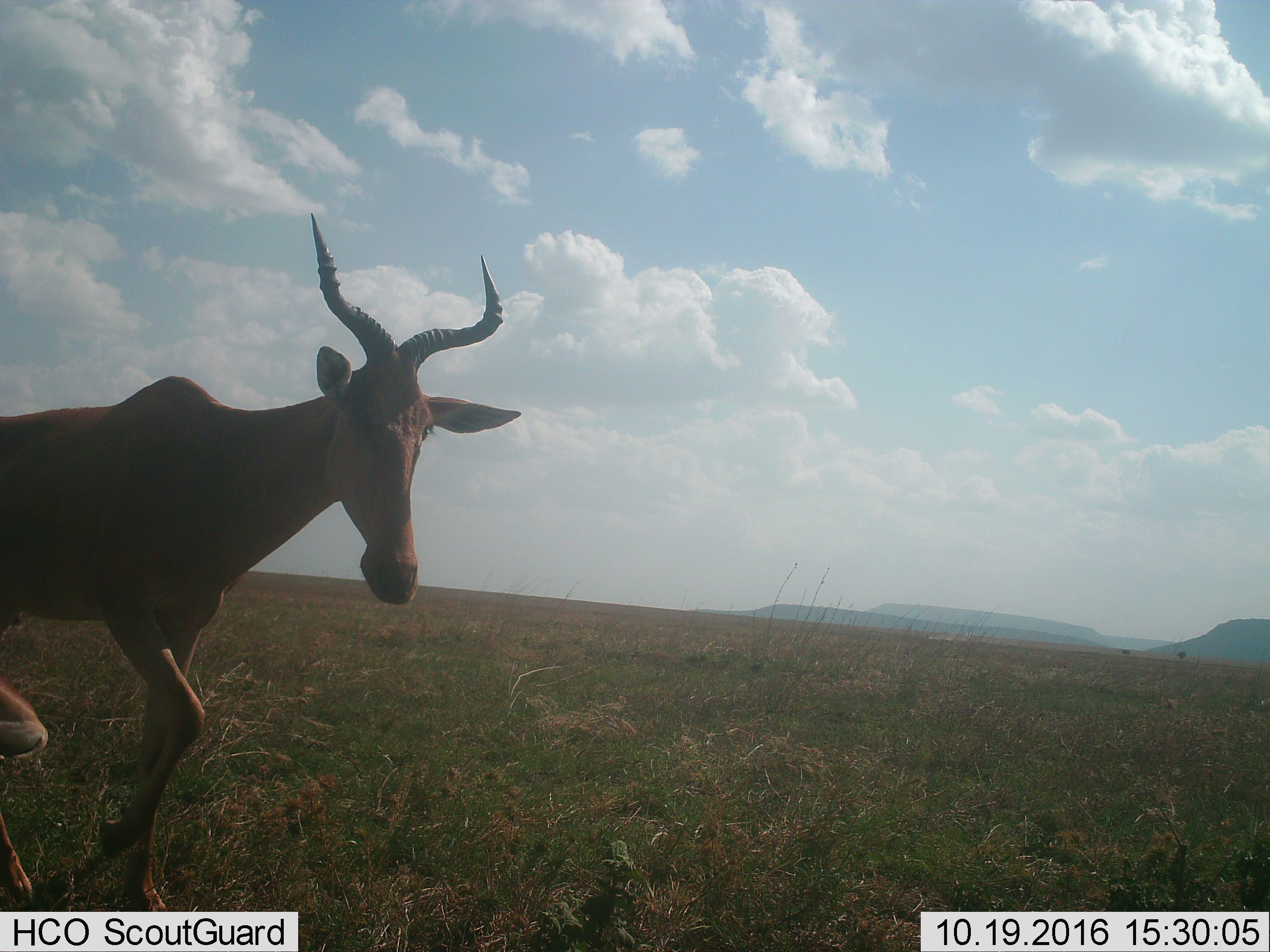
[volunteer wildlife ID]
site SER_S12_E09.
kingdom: Animalia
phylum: Chordata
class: Mammalia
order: Artiodactyla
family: Bovidae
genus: Alcelaphus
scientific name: Alcelaphus buselaphus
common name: hartebeest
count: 1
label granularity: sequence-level